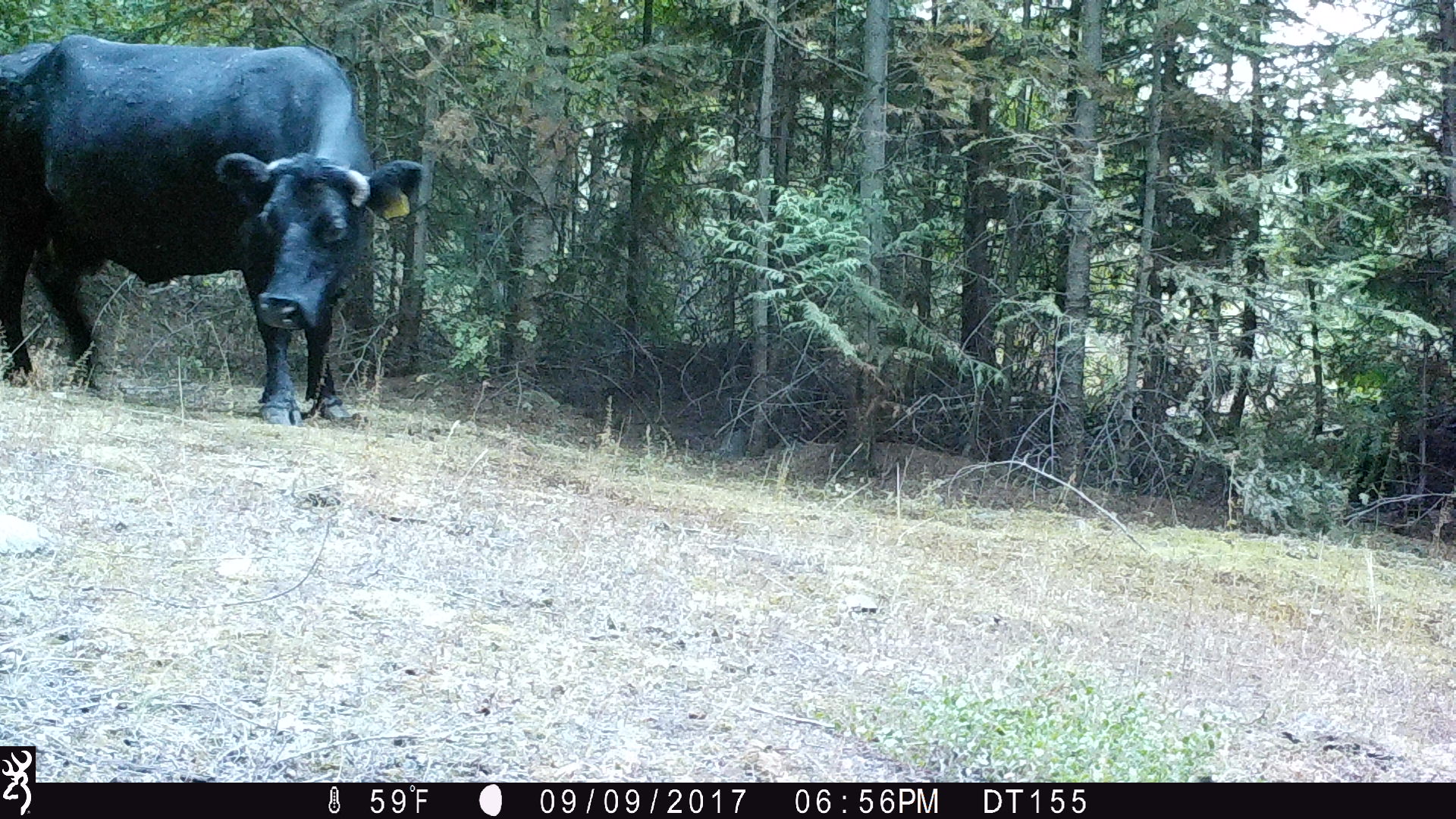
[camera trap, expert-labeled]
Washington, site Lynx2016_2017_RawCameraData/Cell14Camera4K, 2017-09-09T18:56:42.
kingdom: Animalia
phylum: Chordata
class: Mammalia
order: Artiodactyla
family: Bovidae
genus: Bos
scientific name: Bos taurus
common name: domestic cattle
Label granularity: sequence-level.